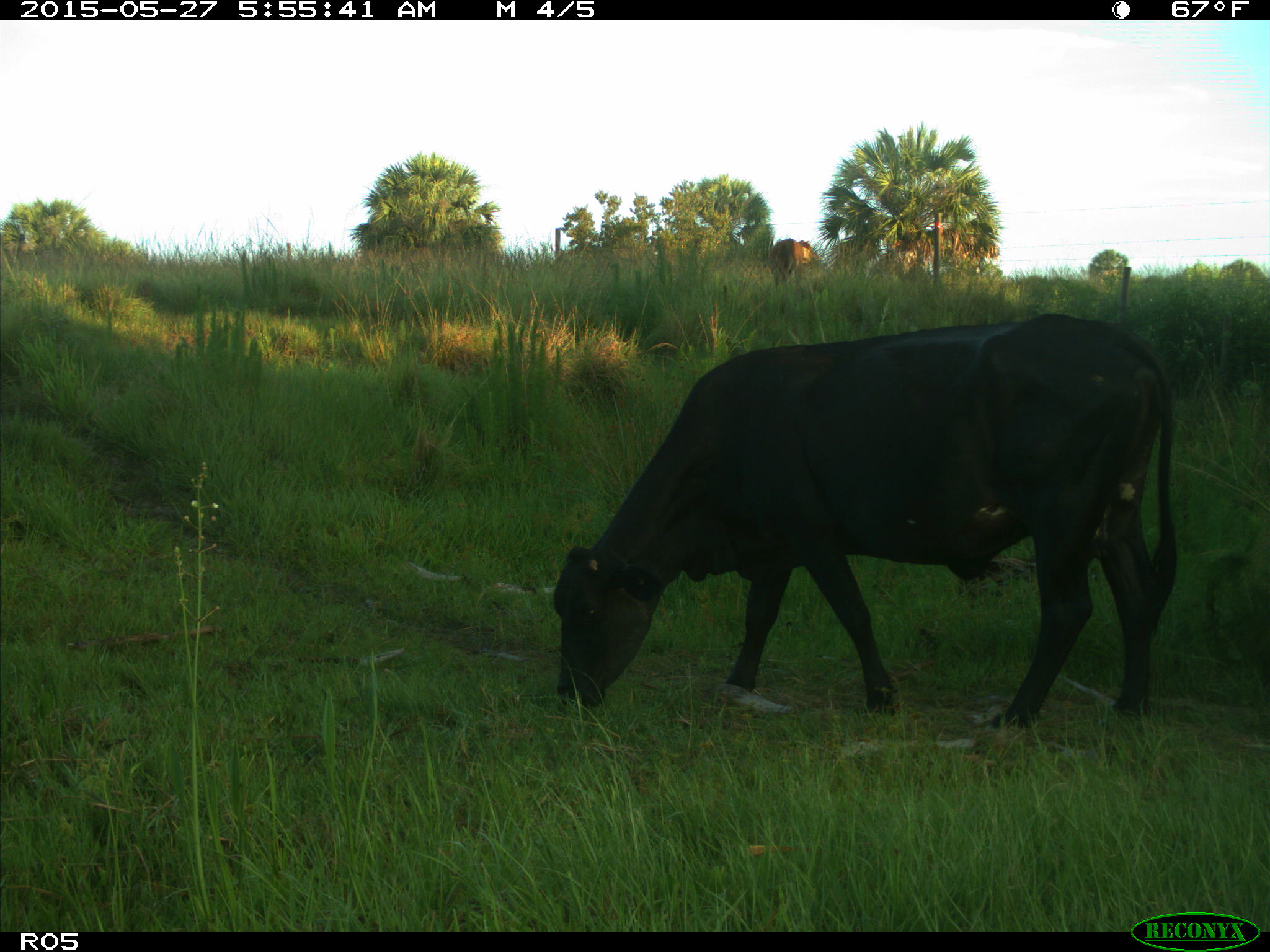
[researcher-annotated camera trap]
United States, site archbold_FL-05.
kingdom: Animalia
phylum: Chordata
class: Mammalia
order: Artiodactyla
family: Bovidae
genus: Bos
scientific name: Bos taurus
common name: domestic cow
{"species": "Bos taurus (domestic cow)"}